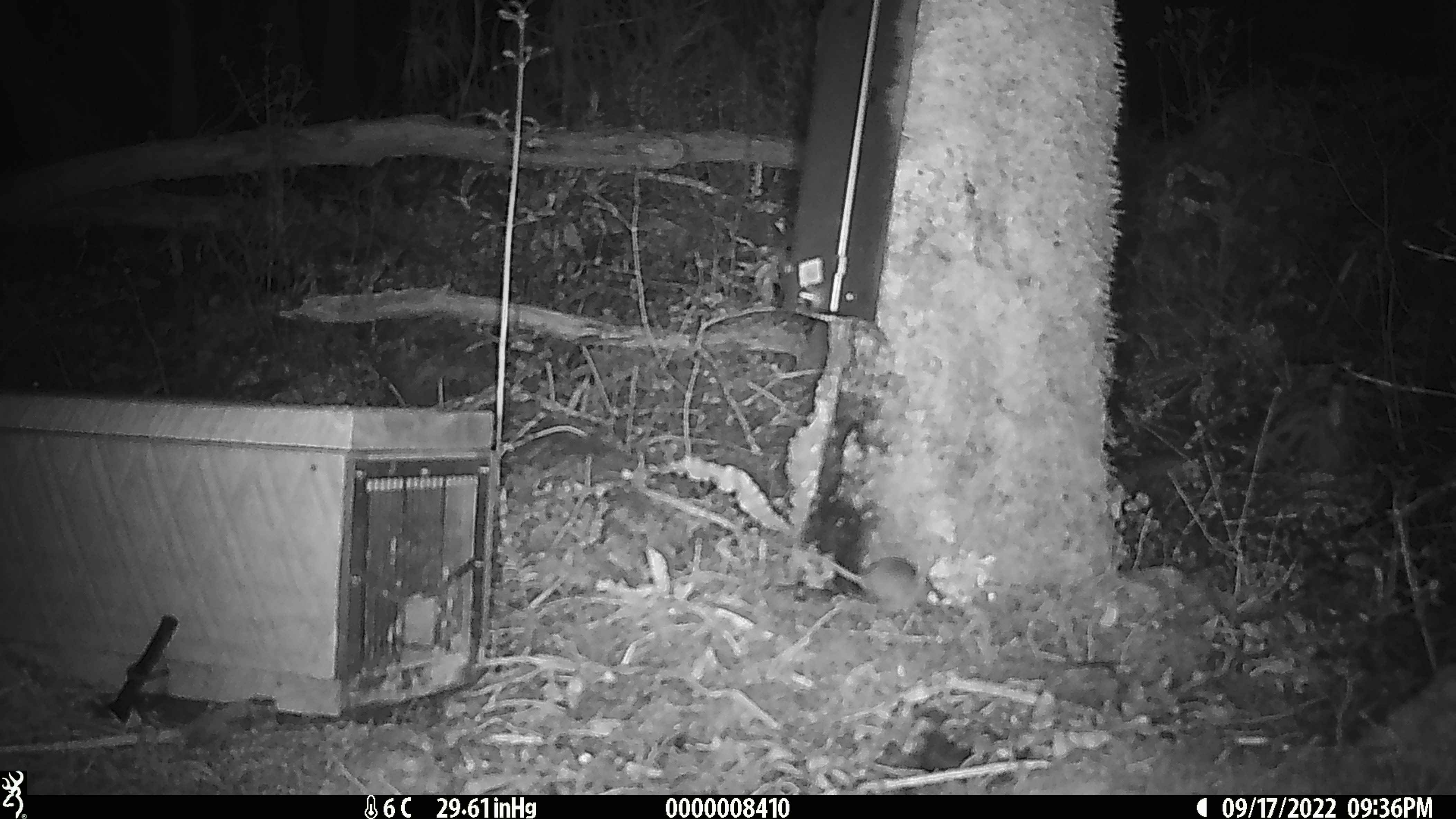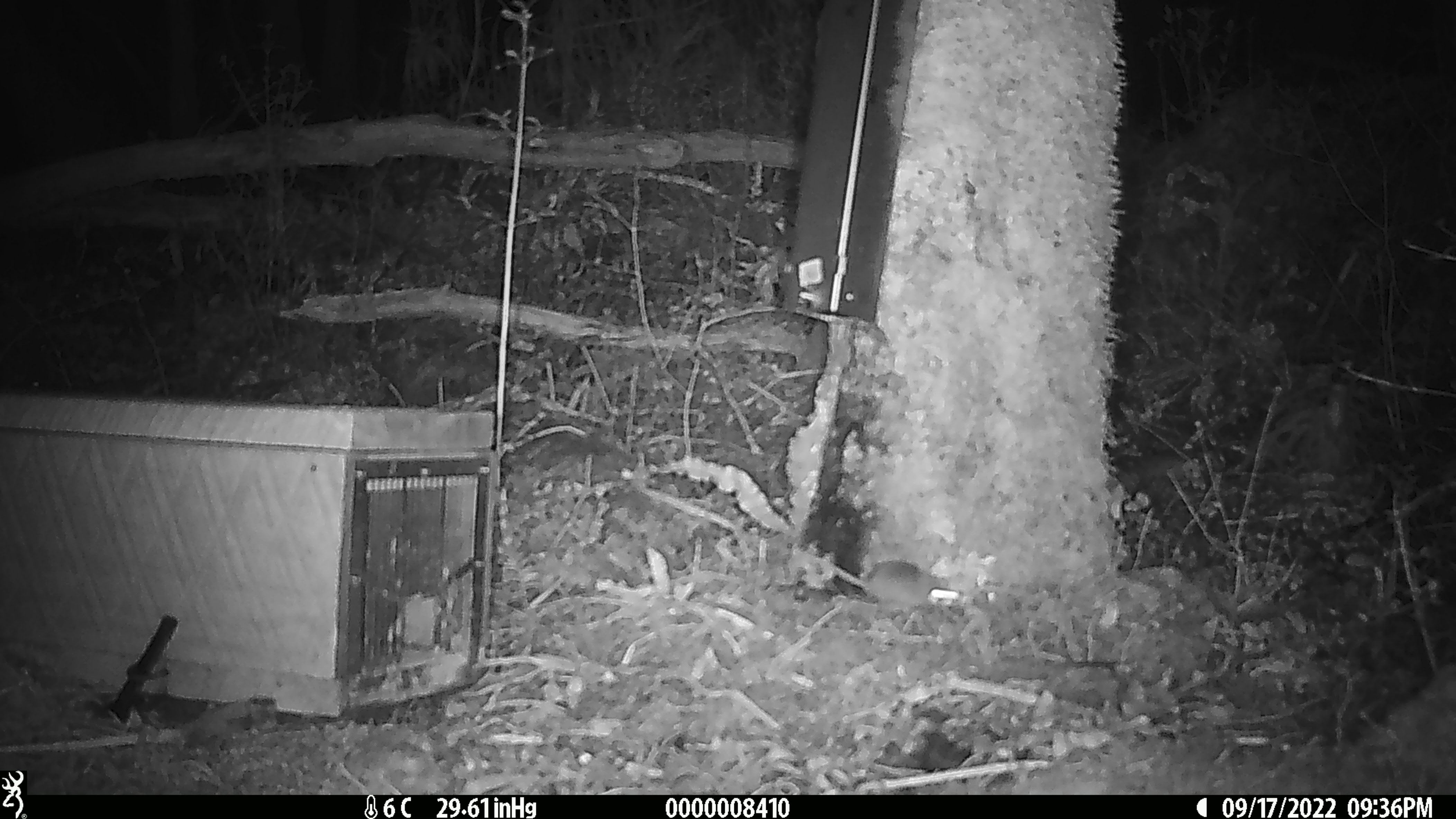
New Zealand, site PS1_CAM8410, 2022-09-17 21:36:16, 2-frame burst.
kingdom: Animalia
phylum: Chordata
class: Mammalia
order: Rodentia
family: Muridae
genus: Mus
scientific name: Mus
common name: mouse